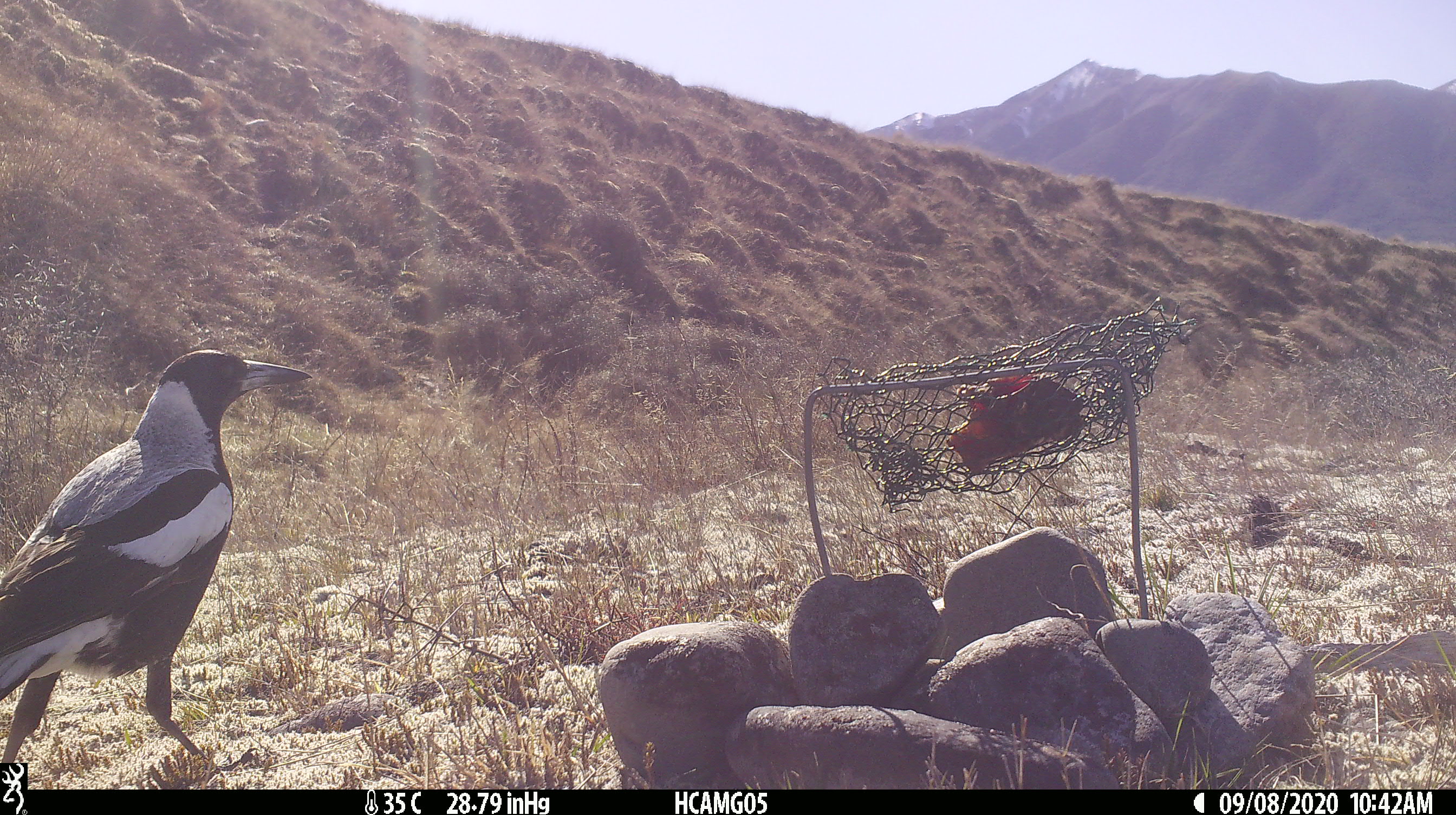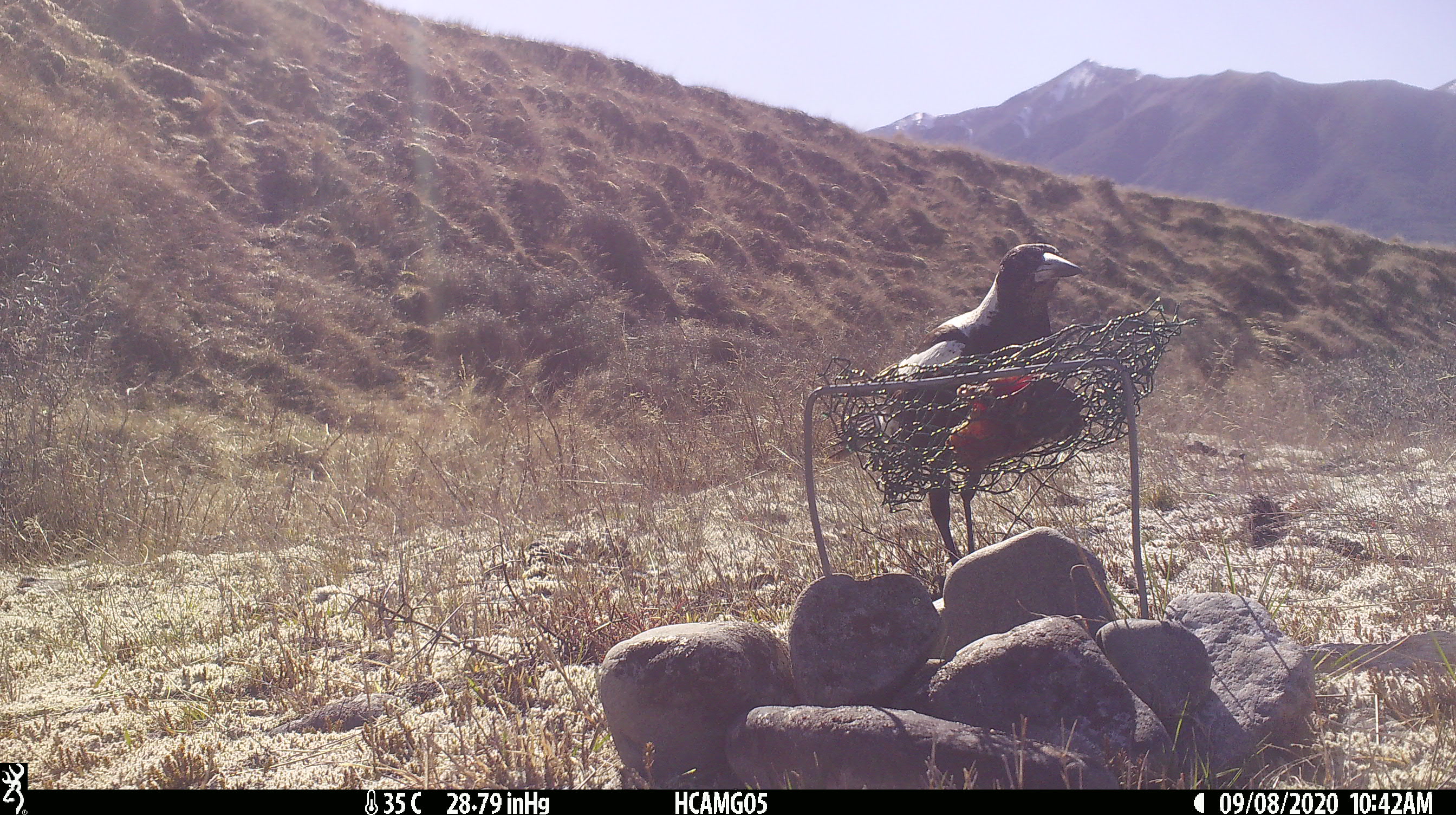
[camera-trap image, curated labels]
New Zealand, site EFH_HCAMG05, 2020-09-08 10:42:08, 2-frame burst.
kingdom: Animalia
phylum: Chordata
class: Aves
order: Passeriformes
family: Artamidae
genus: Gymnorhina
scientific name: Gymnorhina tibicen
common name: australian magpie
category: magpie